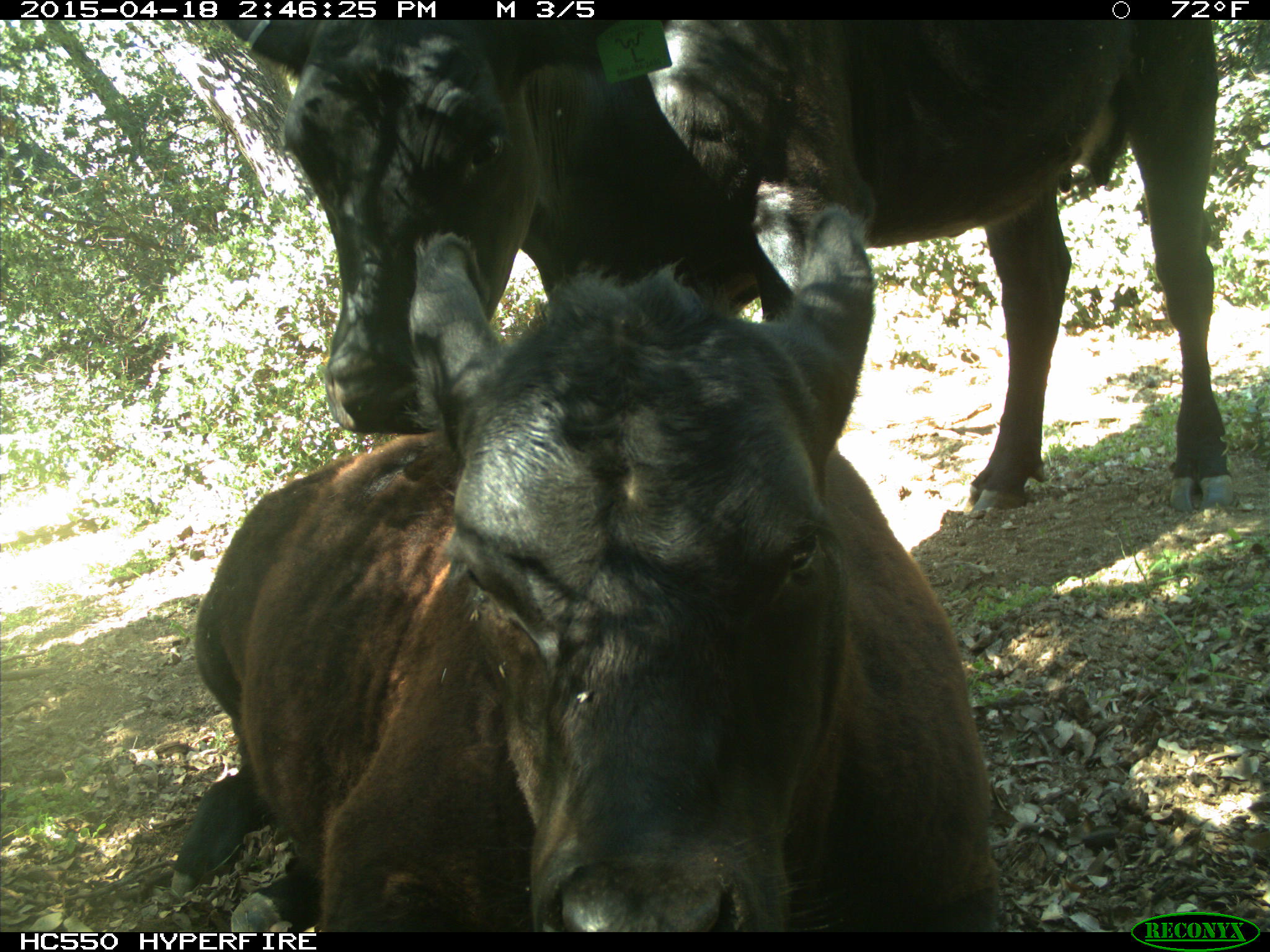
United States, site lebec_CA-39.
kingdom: Animalia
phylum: Chordata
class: Mammalia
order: Artiodactyla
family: Bovidae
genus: Bos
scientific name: Bos taurus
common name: domestic cow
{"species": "Bos taurus (domestic cow)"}